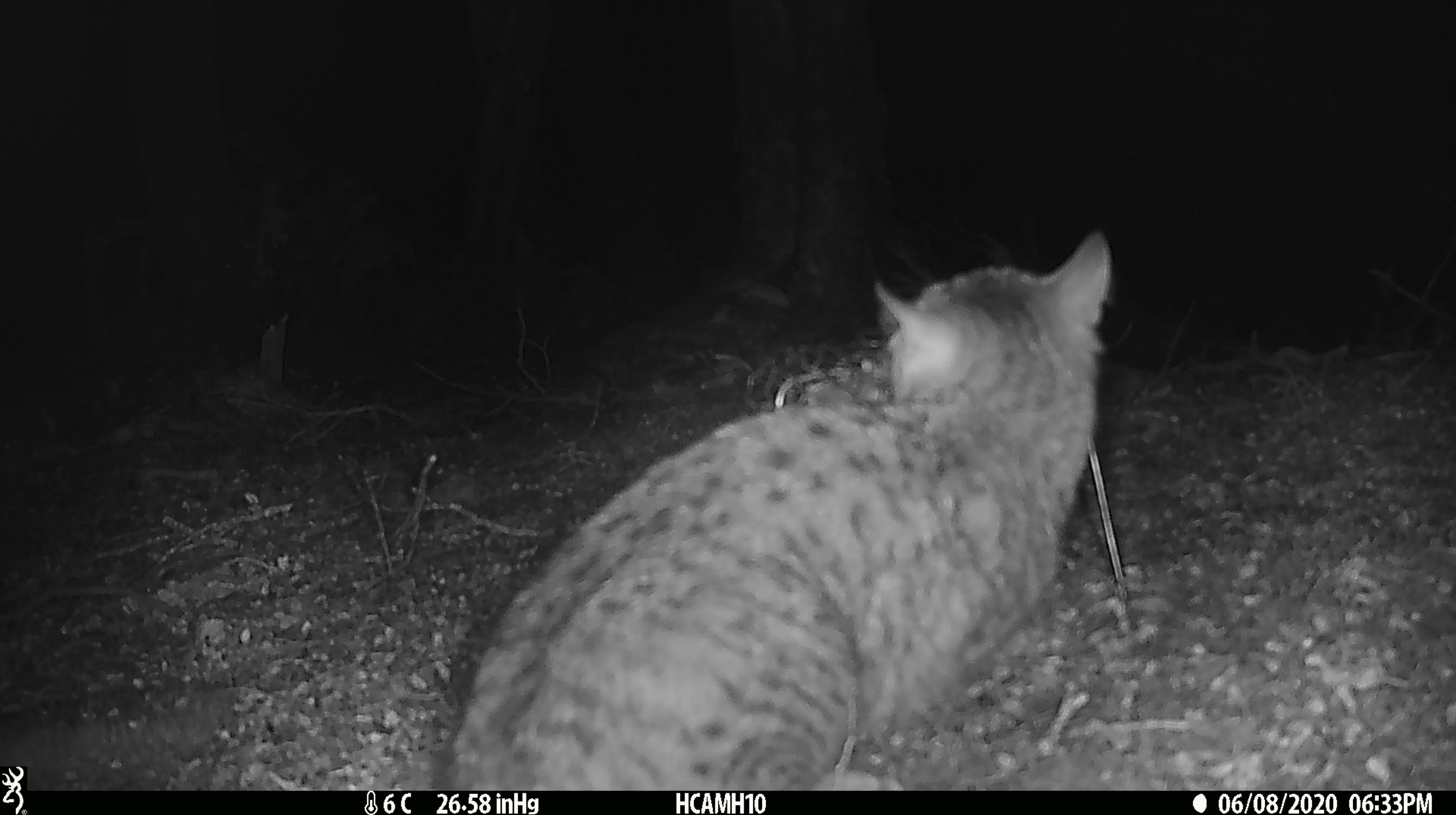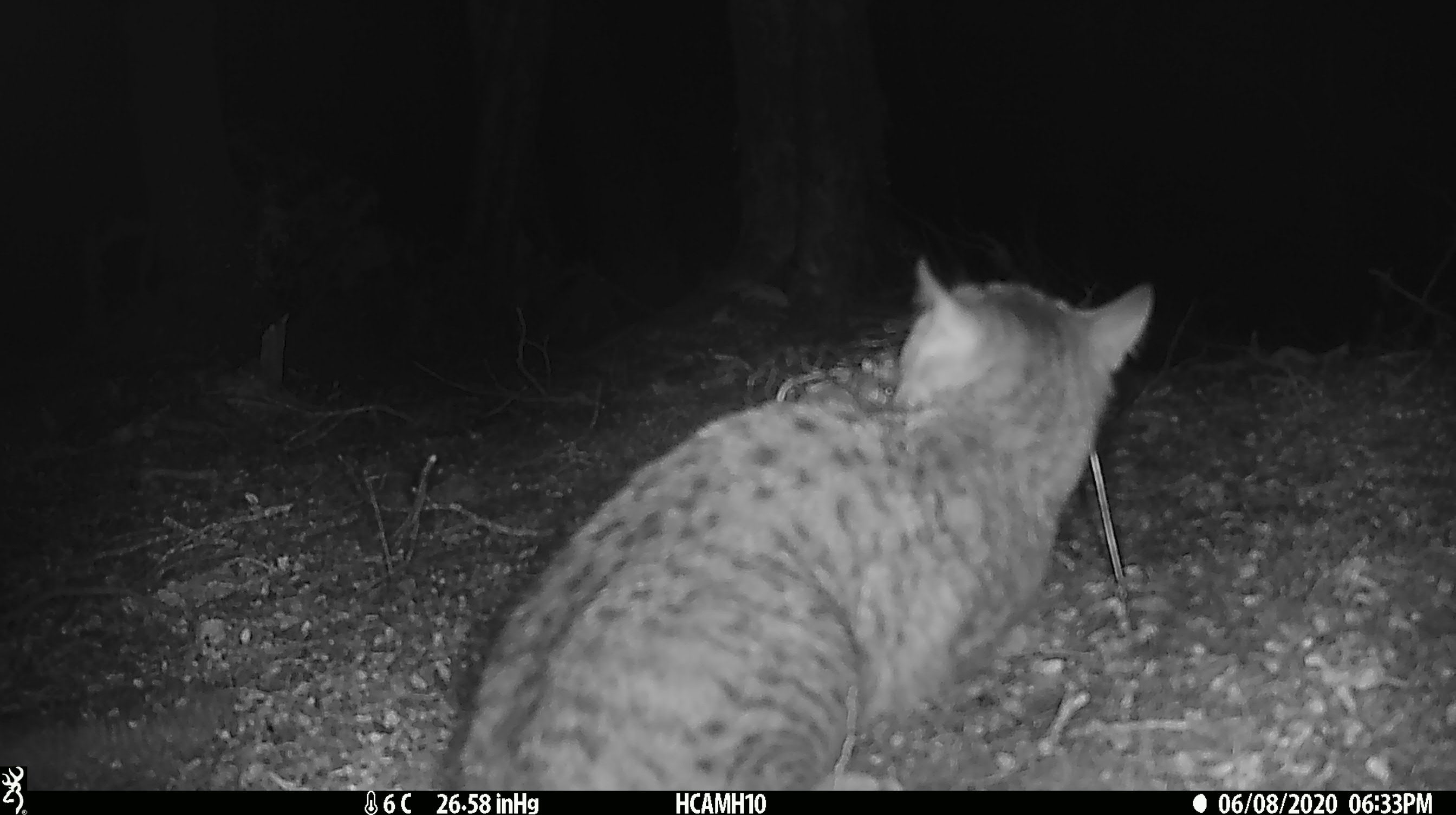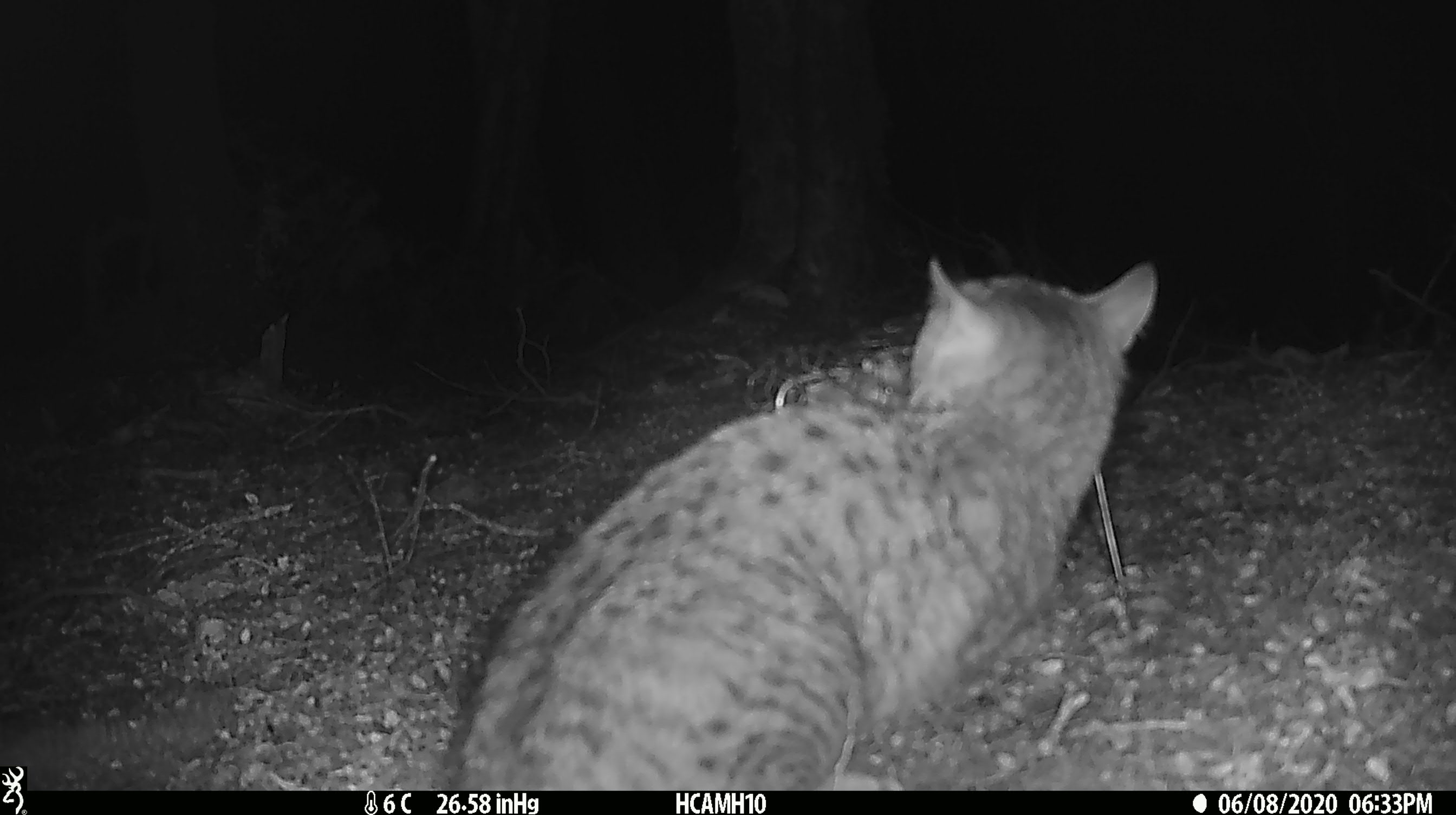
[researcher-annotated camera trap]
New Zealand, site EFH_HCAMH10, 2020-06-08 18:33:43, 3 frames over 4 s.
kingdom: Animalia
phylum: Chordata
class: Mammalia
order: Carnivora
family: Felidae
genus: Felis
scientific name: Felis catus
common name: domestic cat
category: cat